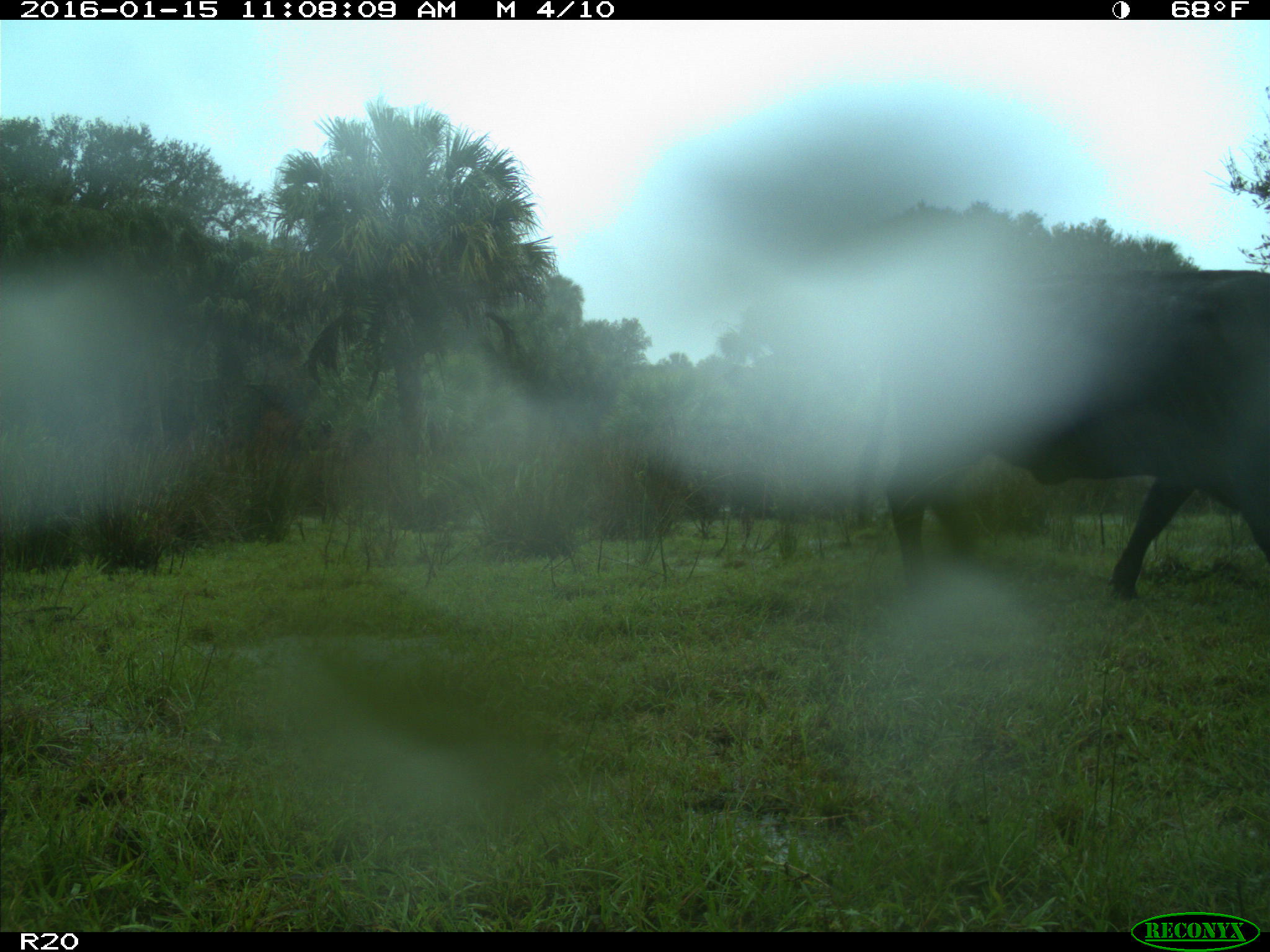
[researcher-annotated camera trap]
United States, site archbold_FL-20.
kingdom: Animalia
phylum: Chordata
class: Mammalia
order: Artiodactyla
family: Bovidae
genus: Bos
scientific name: Bos taurus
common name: domestic cow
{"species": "Bos taurus (domestic cow)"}